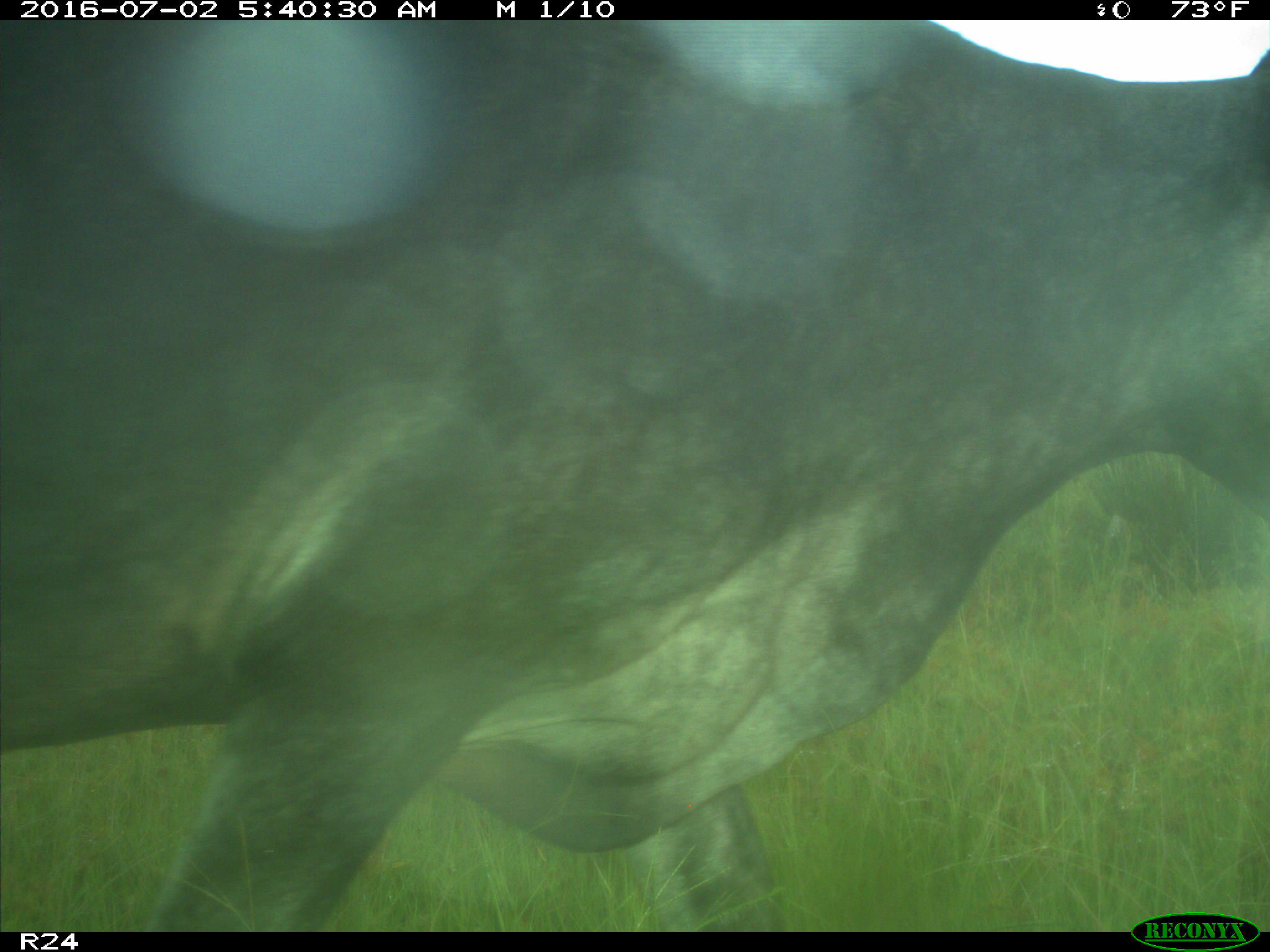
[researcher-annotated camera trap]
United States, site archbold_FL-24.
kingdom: Animalia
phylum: Chordata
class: Mammalia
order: Artiodactyla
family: Bovidae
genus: Bos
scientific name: Bos taurus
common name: domestic cow